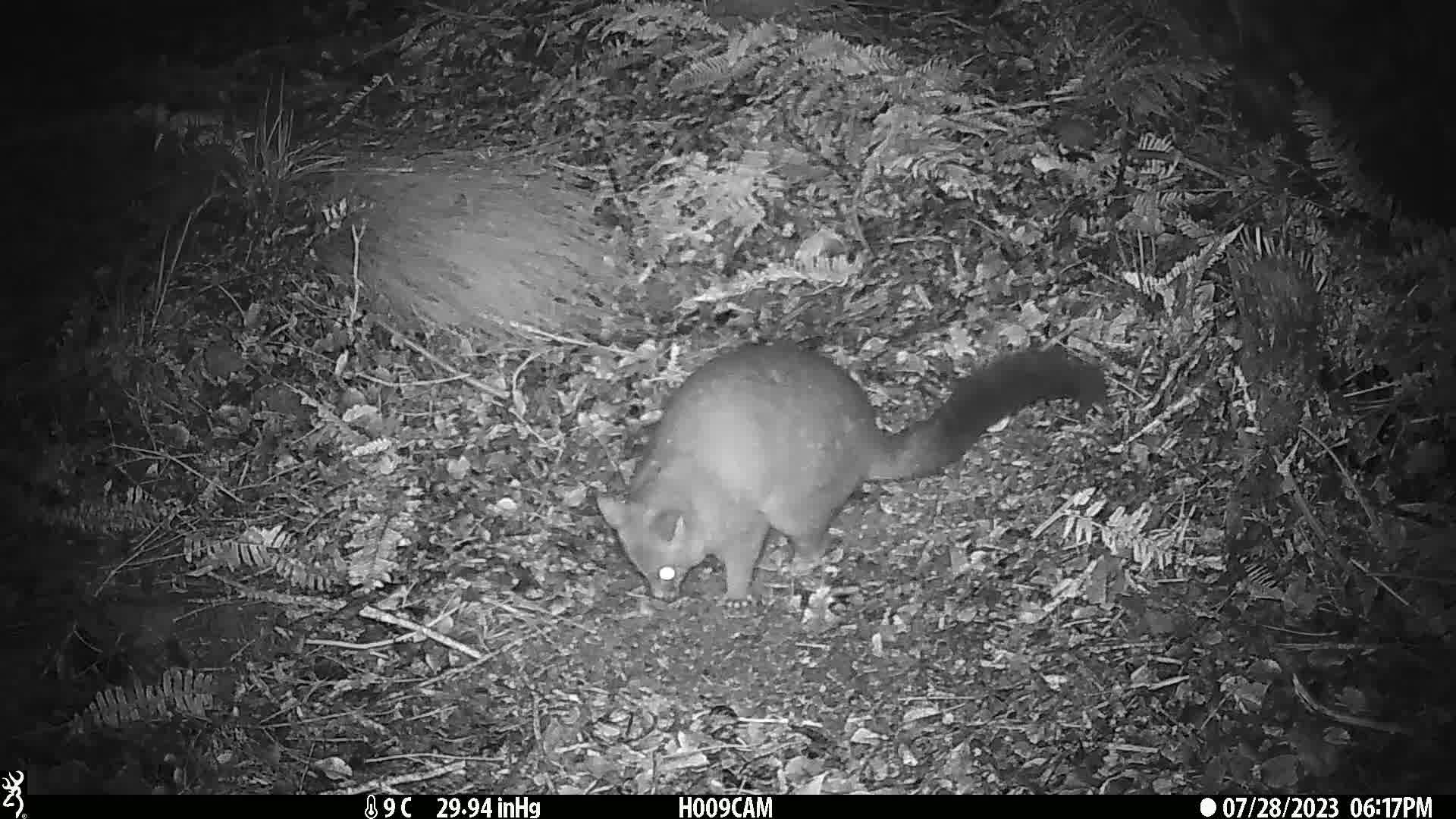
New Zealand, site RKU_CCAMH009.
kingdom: Animalia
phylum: Chordata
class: Mammalia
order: Diprotodontia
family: Phalangeridae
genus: Trichosurus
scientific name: Trichosurus vulpecula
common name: common brushtail possum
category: possum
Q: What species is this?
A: Possum (common brushtail possum) (Trichosurus vulpecula).